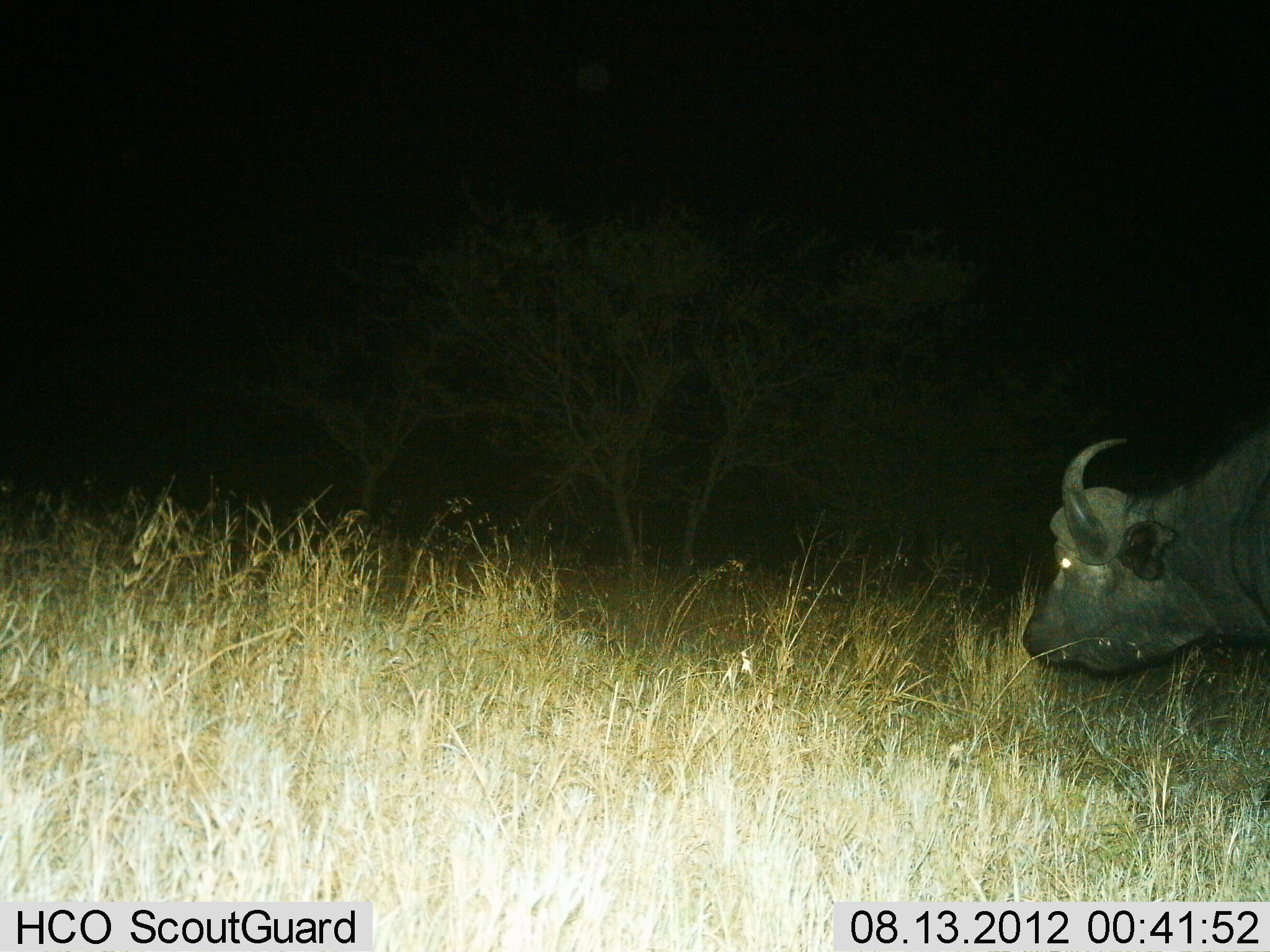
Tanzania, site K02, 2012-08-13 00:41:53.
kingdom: Animalia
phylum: Chordata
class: Mammalia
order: Artiodactyla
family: Bovidae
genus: Syncerus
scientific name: Syncerus caffer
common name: cape buffalo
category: buffalo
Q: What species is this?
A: Buffalo (cape buffalo) (Syncerus caffer).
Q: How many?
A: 1.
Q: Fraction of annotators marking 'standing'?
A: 40%.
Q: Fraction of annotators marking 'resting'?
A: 0%.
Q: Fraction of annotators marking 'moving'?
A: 60%.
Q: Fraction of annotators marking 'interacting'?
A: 0%.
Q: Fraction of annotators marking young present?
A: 0%.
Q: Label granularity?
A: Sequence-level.